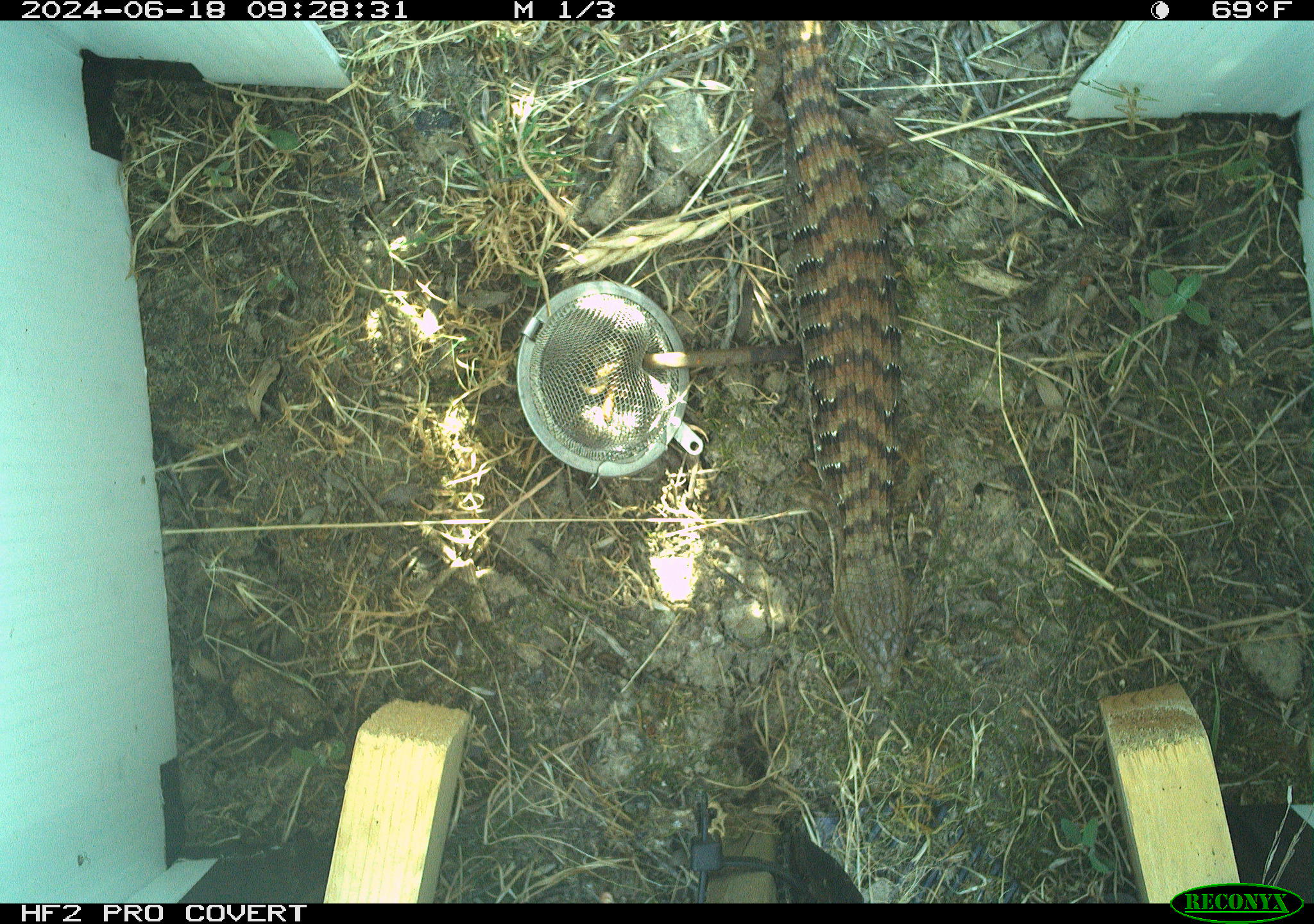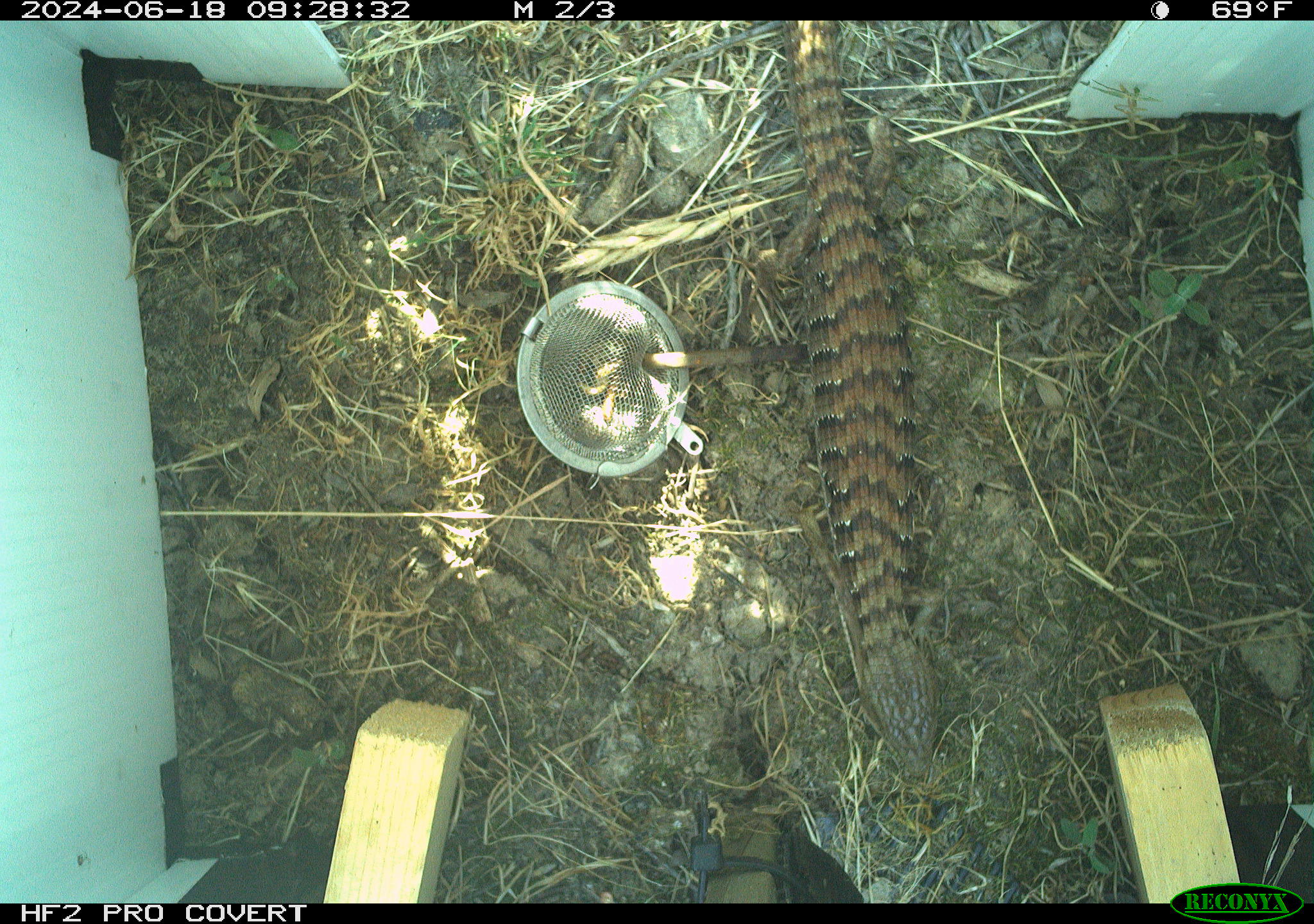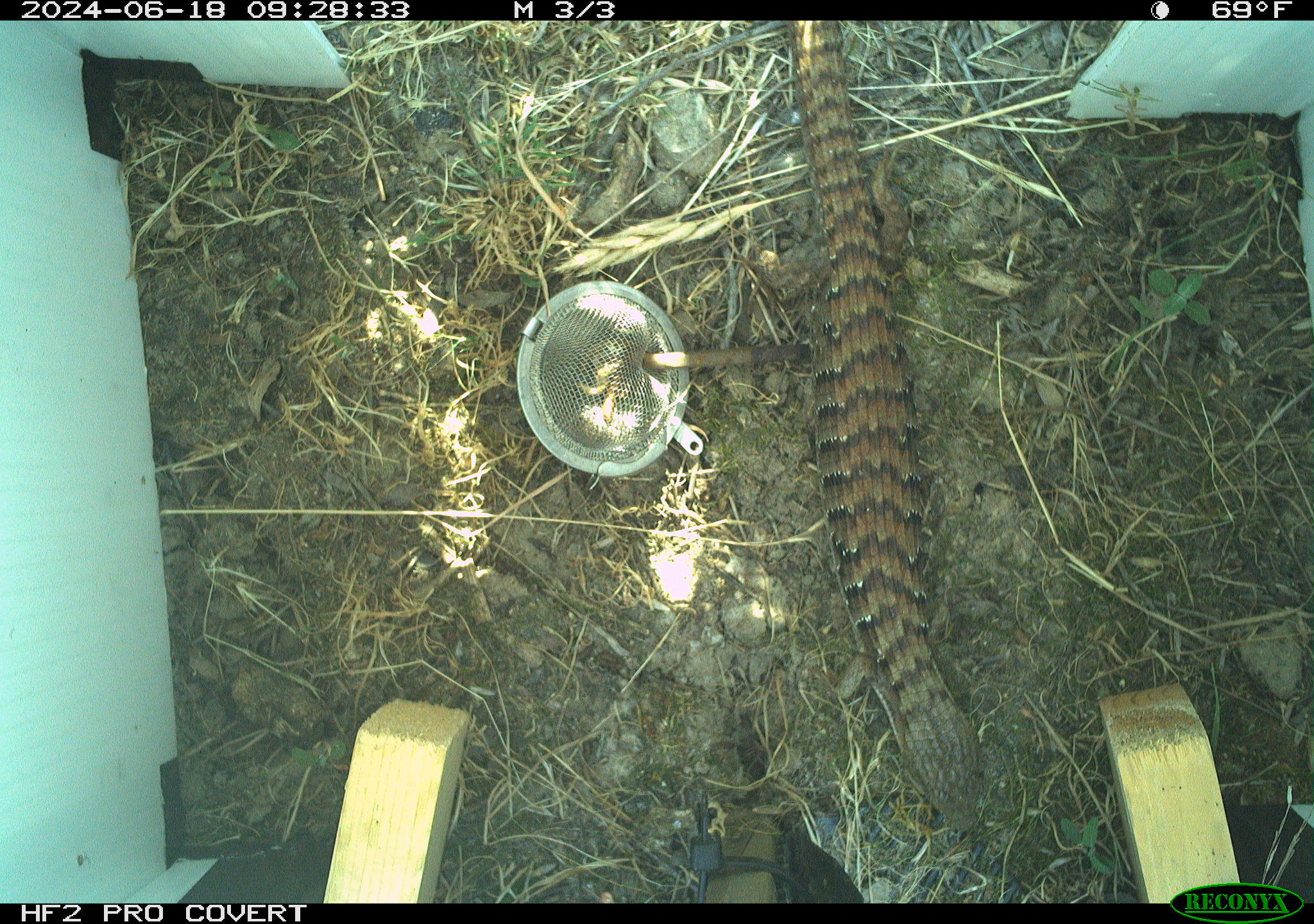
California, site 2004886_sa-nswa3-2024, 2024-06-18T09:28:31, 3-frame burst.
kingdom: Animalia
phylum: Chordata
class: Reptilia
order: Squamata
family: Anguidae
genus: Elgaria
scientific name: Elgaria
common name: alligator lizards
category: elgaria species